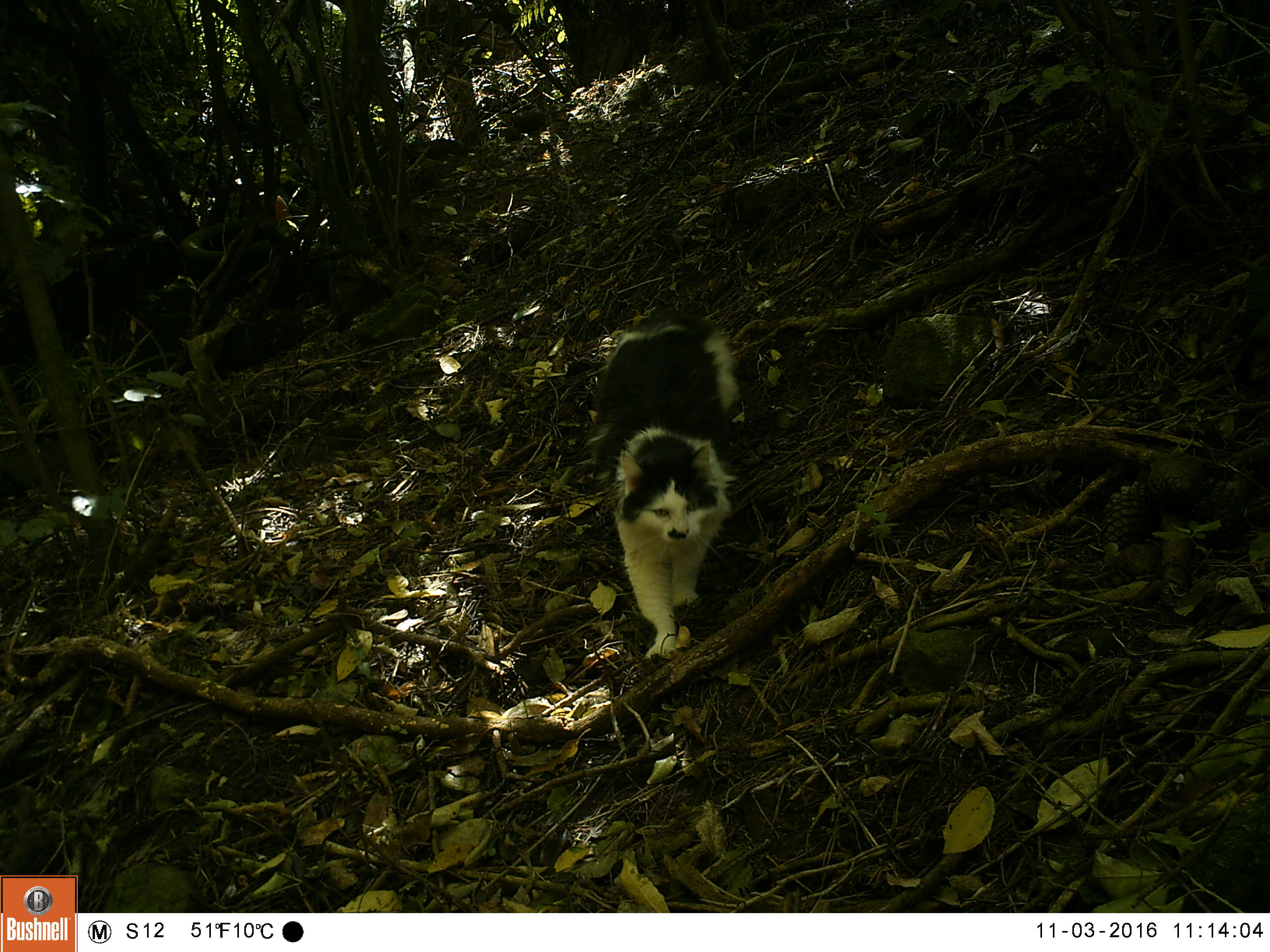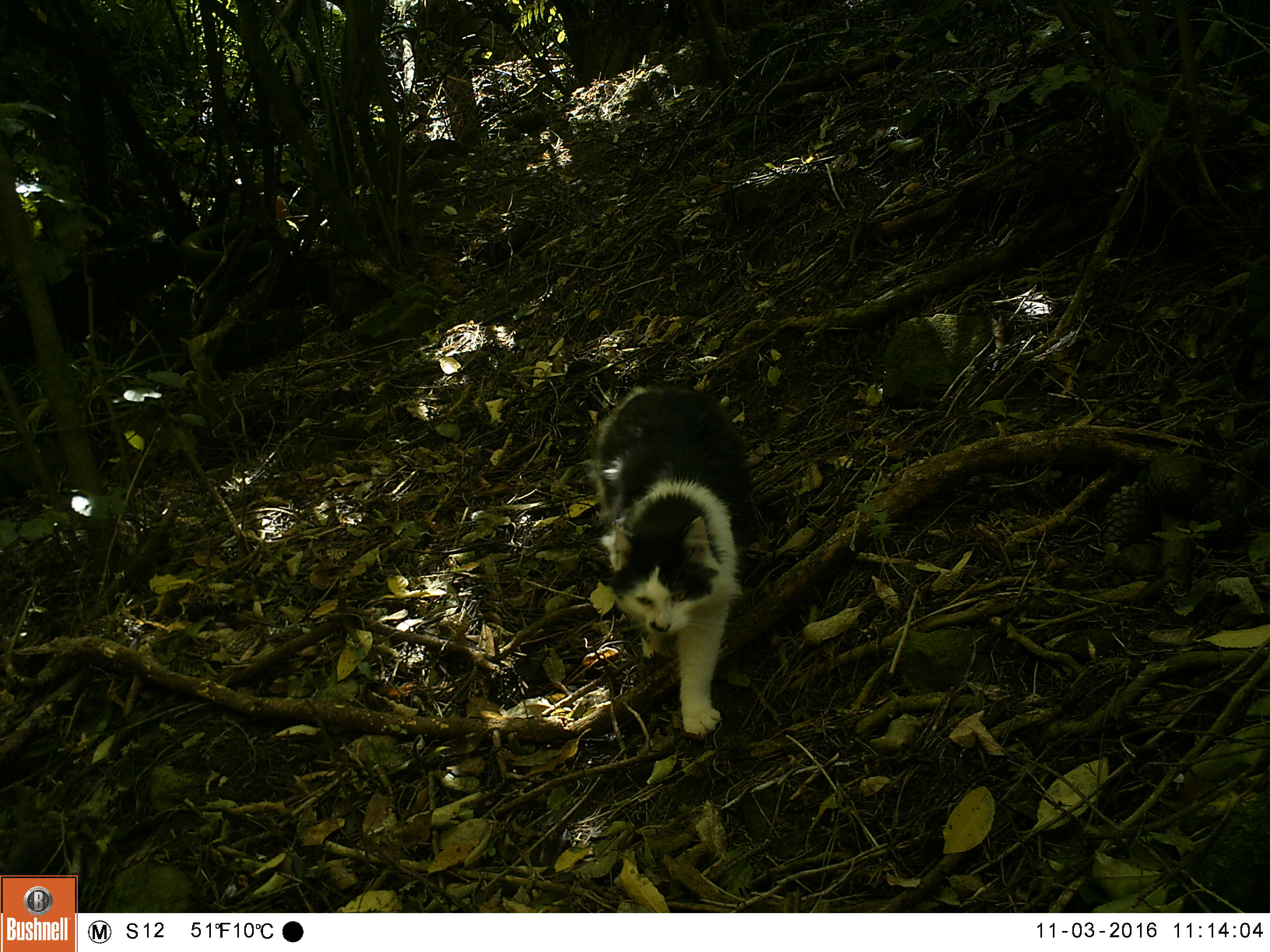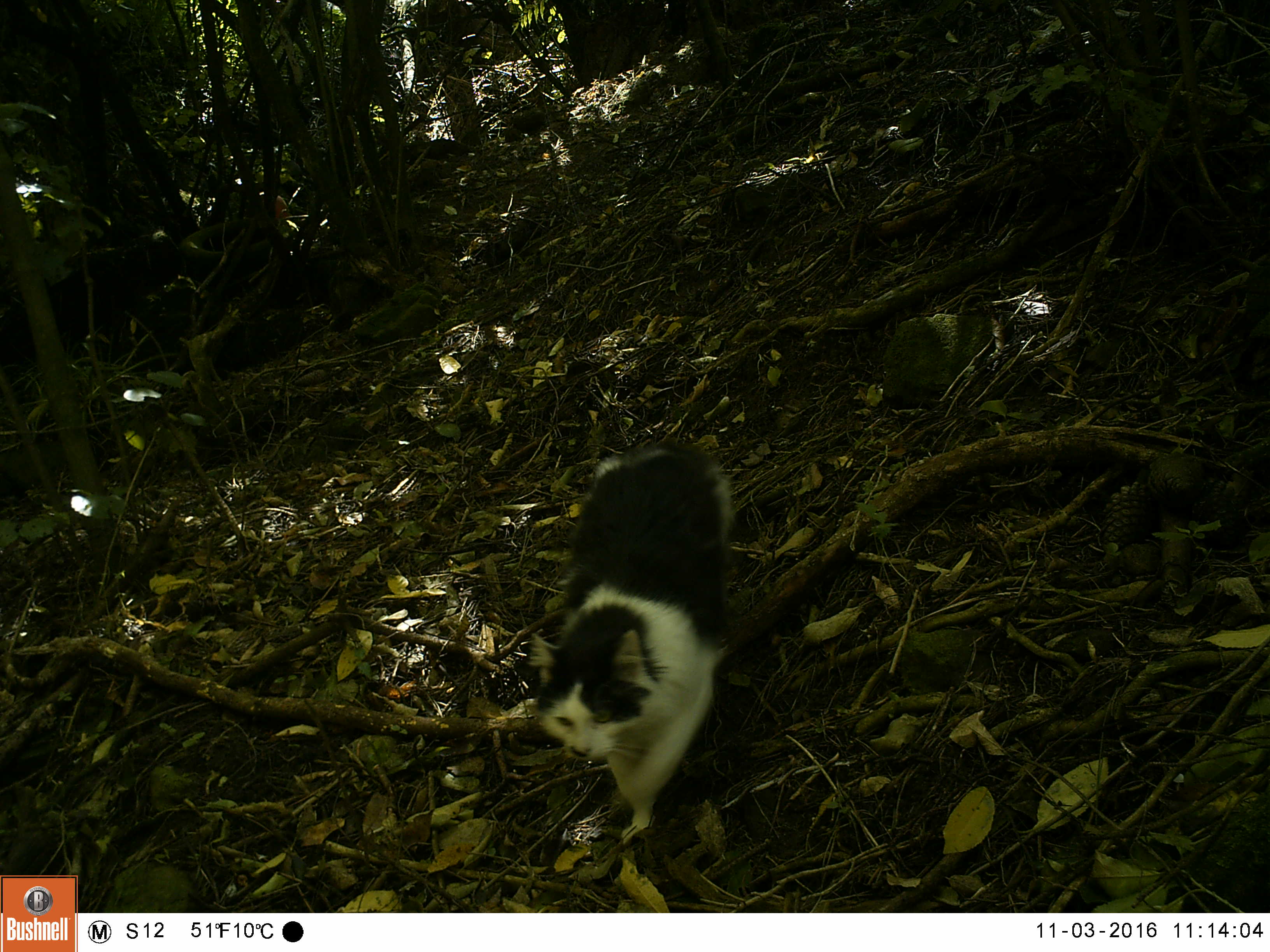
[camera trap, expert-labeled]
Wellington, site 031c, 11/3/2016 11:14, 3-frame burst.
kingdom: Animalia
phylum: Chordata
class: Mammalia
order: Carnivora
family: Felidae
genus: Felis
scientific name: Felis catus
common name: cat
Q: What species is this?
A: Cat (Felis catus).